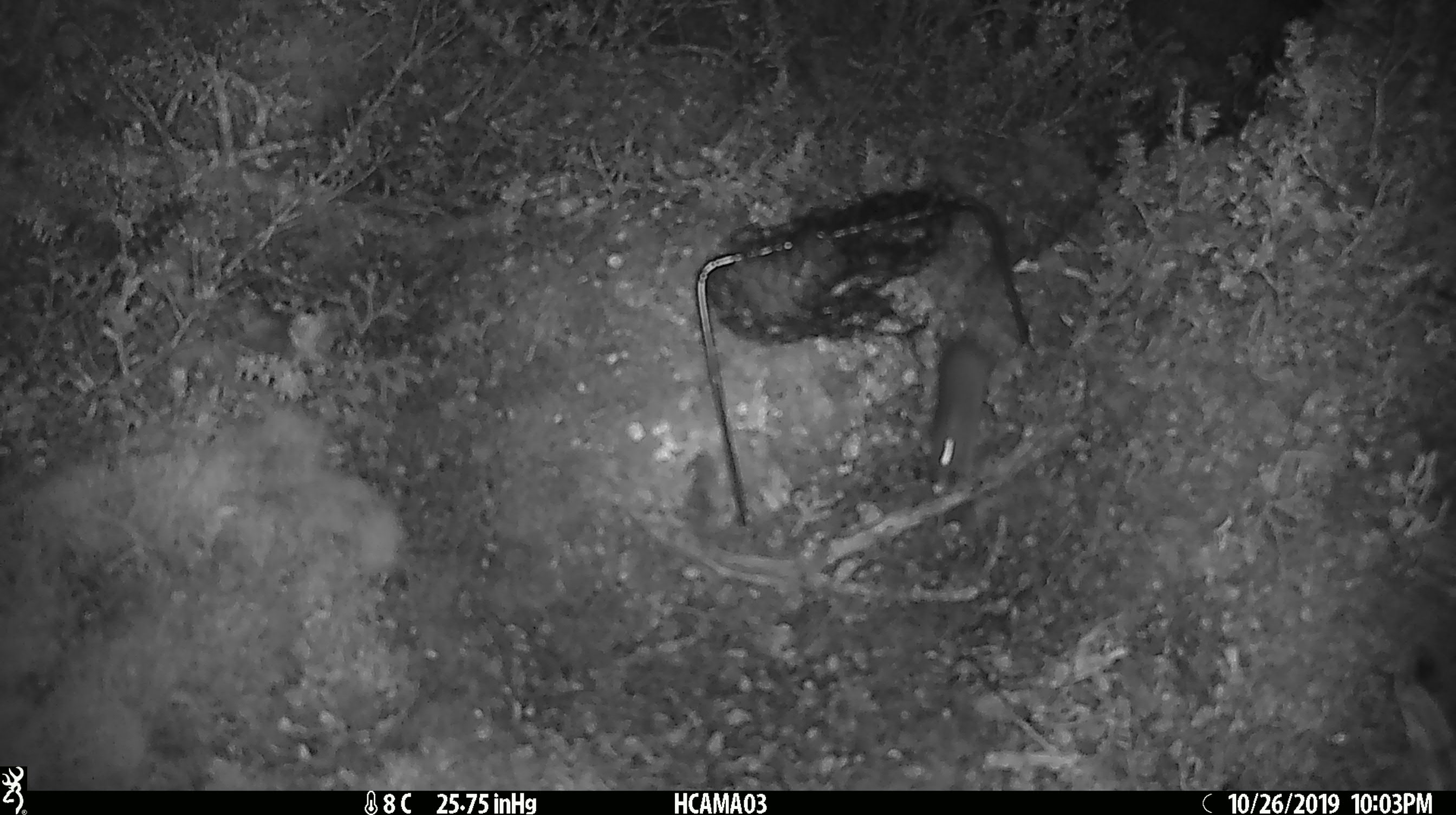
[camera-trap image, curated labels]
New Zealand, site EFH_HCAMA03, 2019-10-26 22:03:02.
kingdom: Animalia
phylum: Chordata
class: Mammalia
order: Rodentia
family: Muridae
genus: Mus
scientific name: Mus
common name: mouse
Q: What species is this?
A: Mouse (Mus).